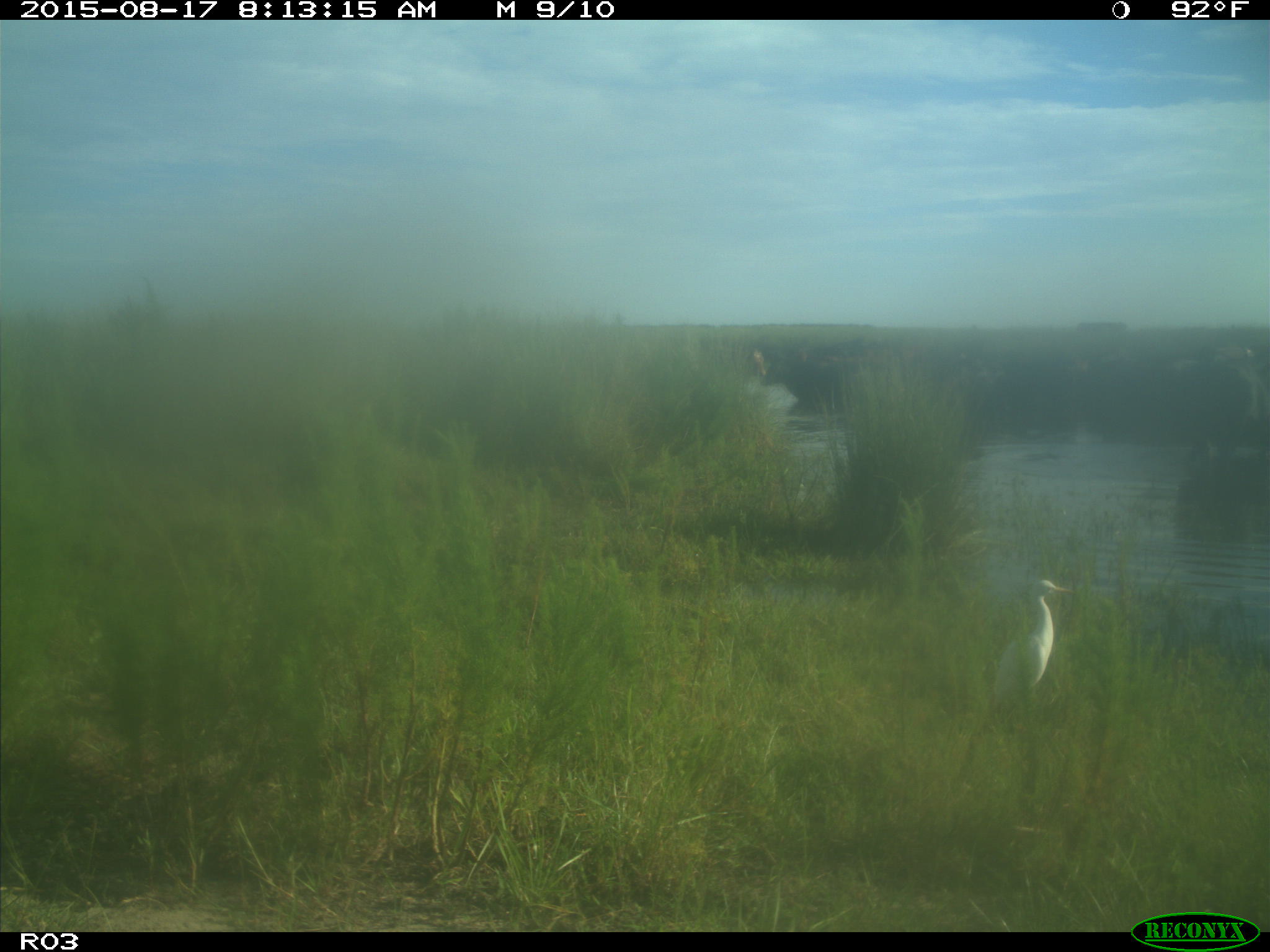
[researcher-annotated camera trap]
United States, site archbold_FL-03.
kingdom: Animalia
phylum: Chordata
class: Mammalia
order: Artiodactyla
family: Bovidae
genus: Bos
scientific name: Bos taurus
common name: domestic cow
Bos taurus (domestic cow).